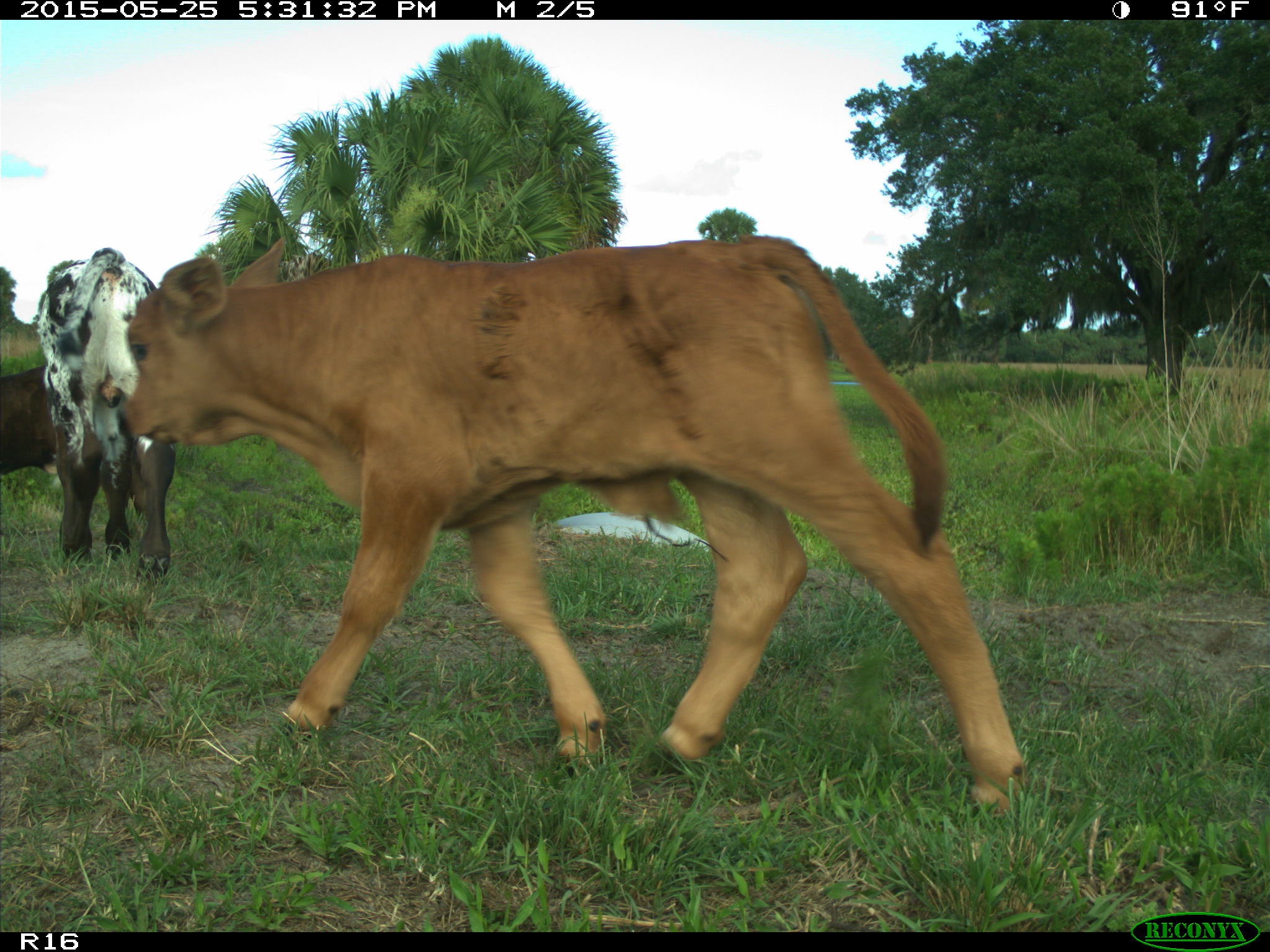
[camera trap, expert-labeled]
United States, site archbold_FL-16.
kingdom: Animalia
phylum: Chordata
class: Mammalia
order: Artiodactyla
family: Bovidae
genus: Bos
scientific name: Bos taurus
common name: domestic cow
Bos taurus (domestic cow).